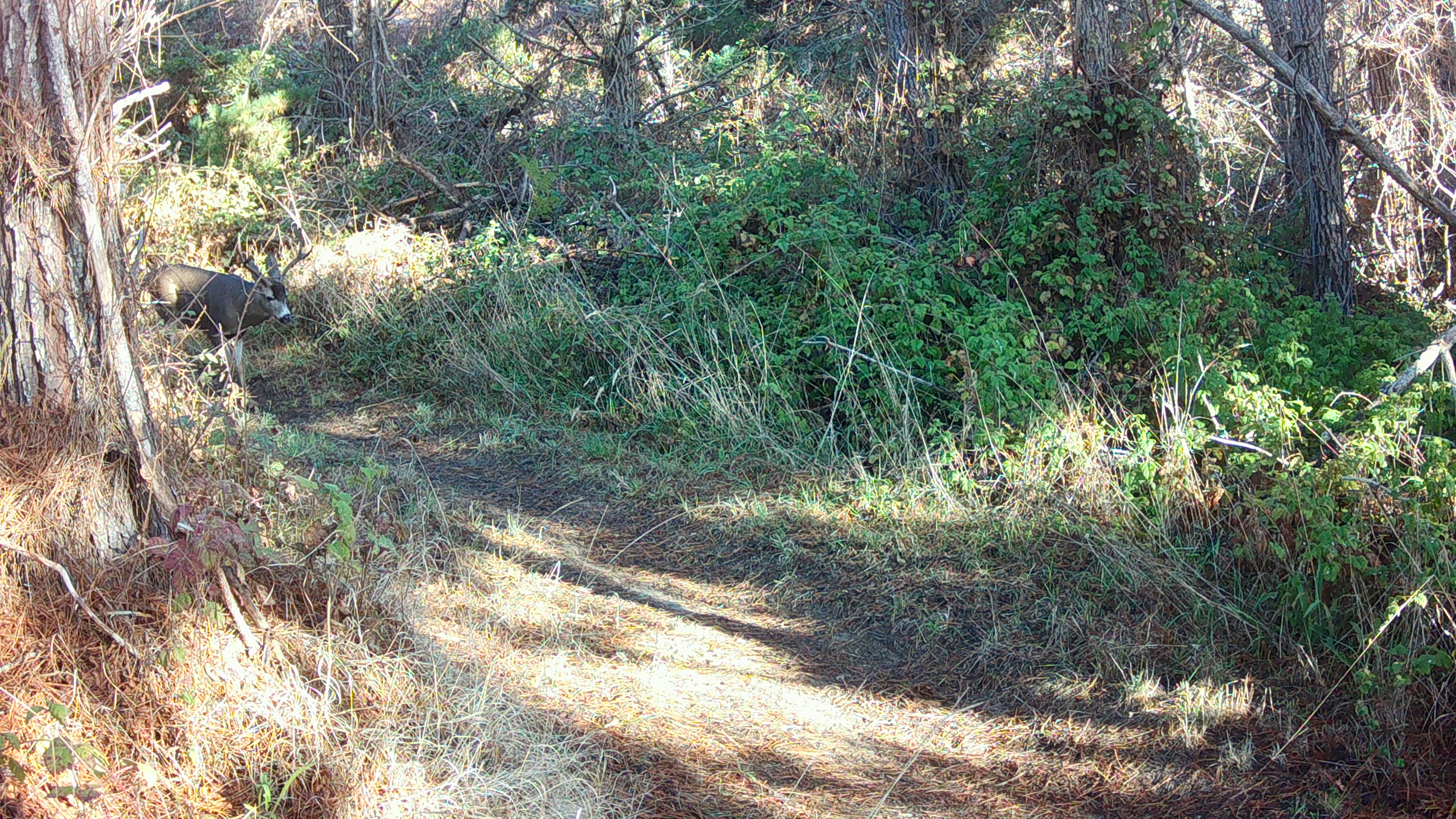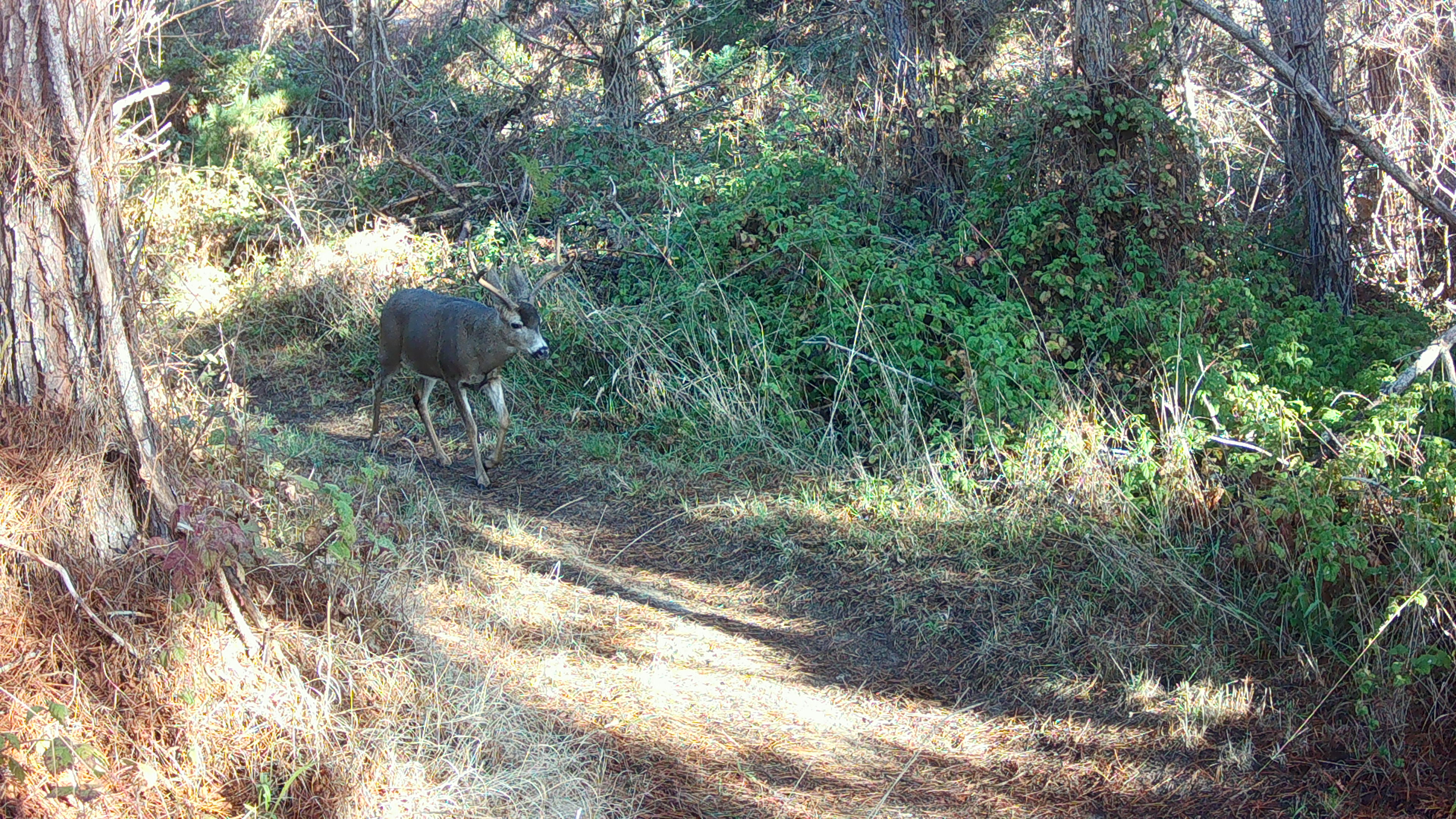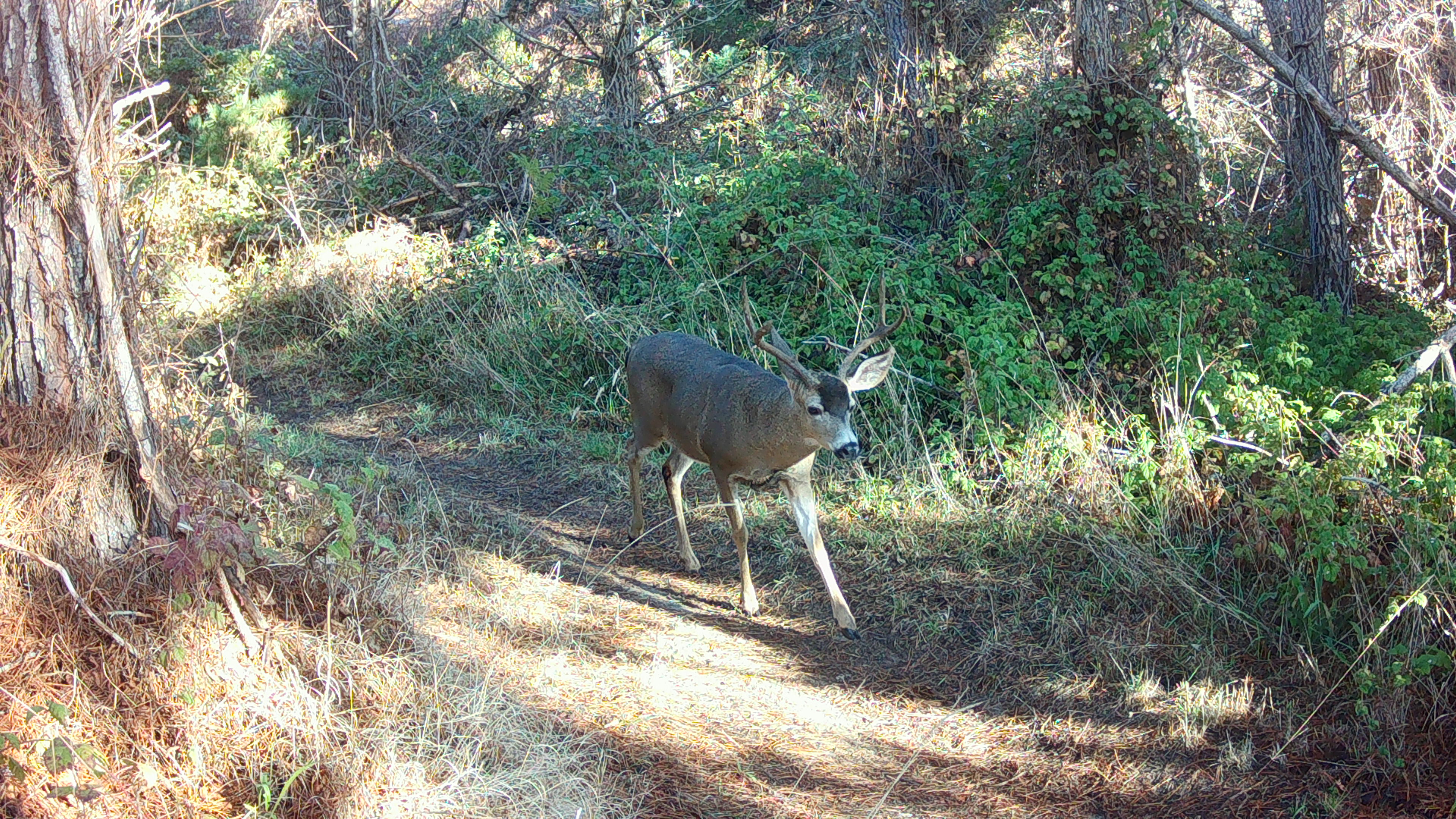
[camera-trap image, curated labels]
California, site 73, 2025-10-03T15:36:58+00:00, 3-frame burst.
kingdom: Animalia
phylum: Chordata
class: Mammalia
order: Artiodactyla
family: Cervidae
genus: Odocoileus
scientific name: Odocoileus hemionus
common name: mule deer